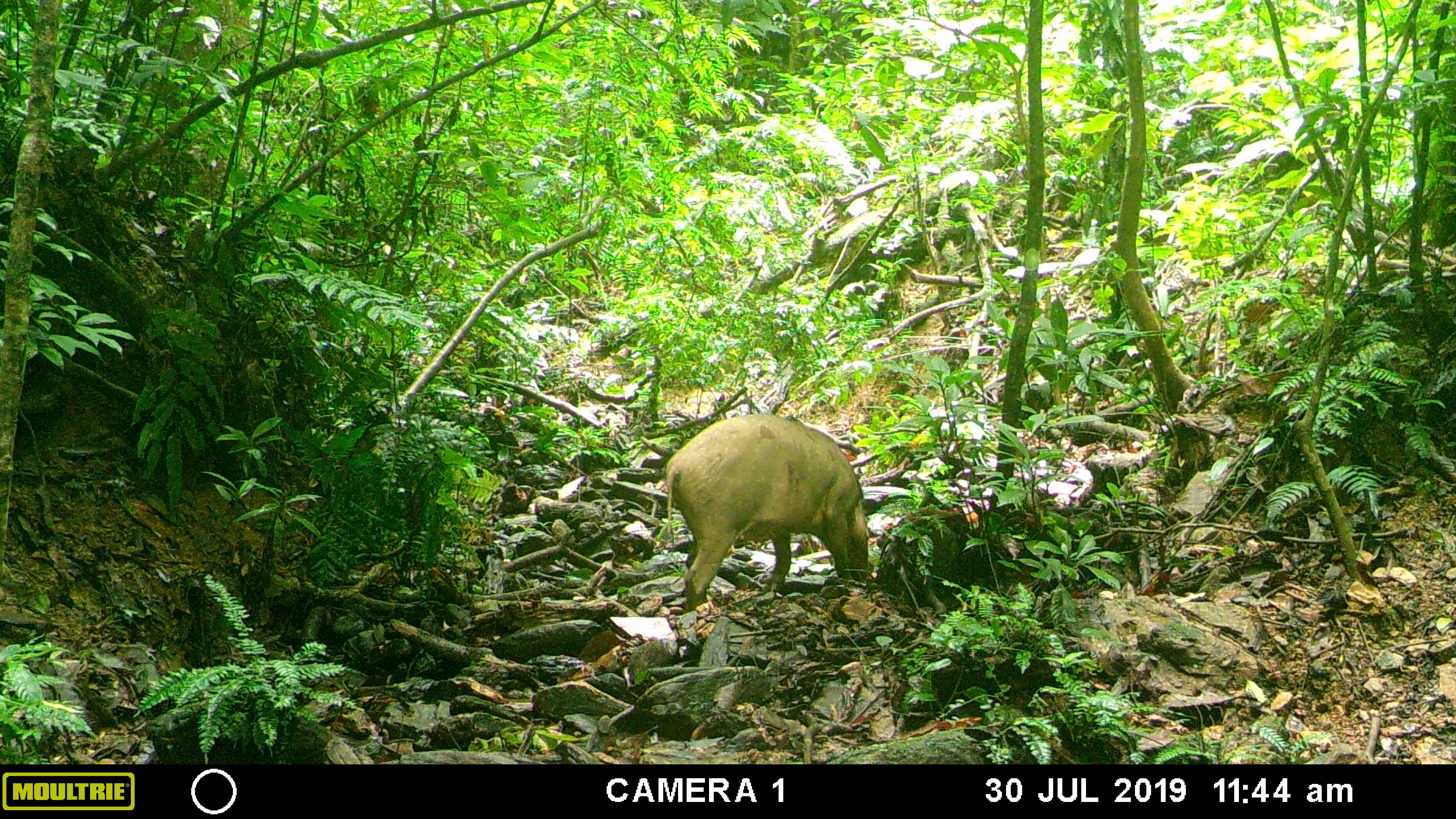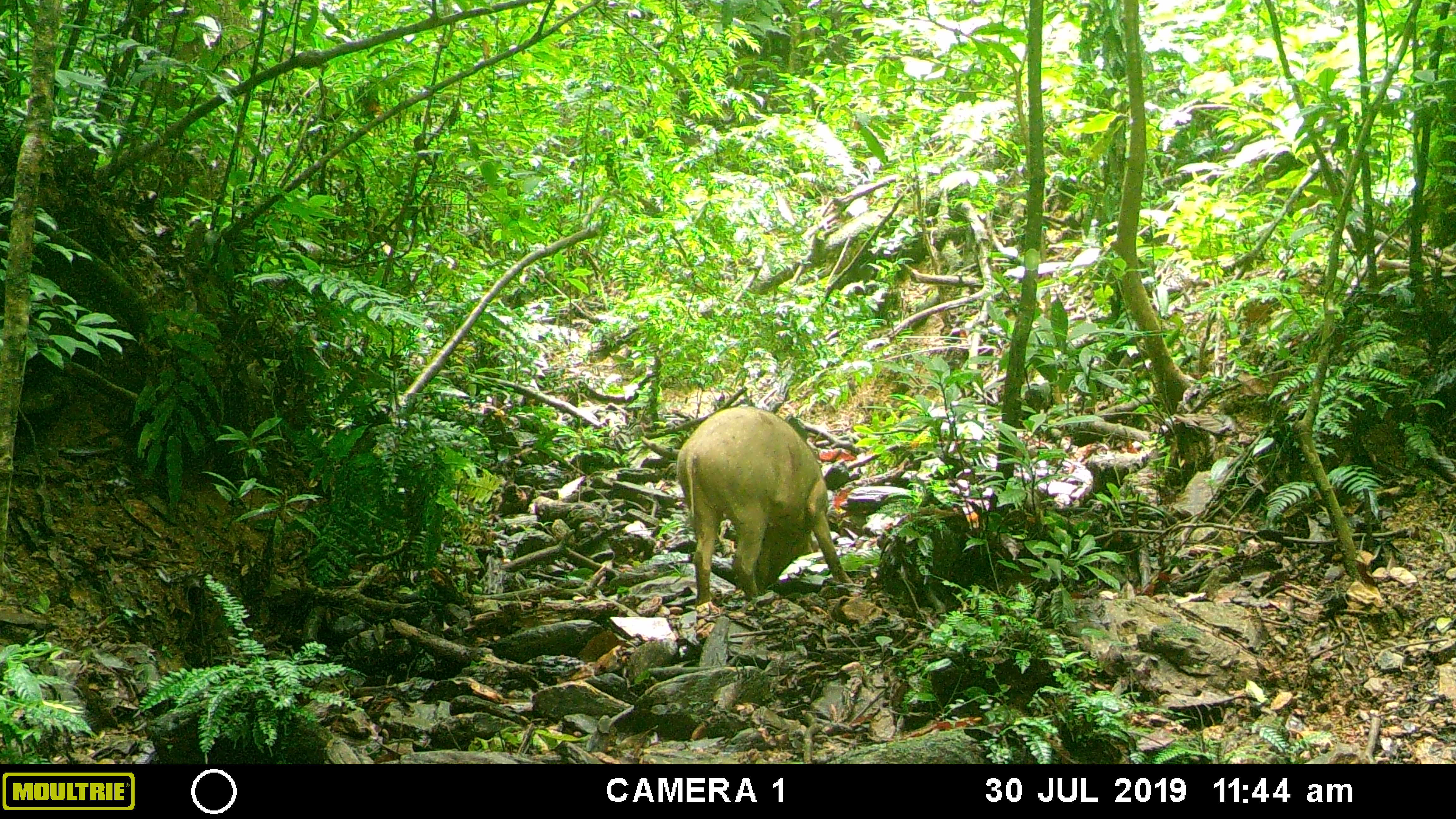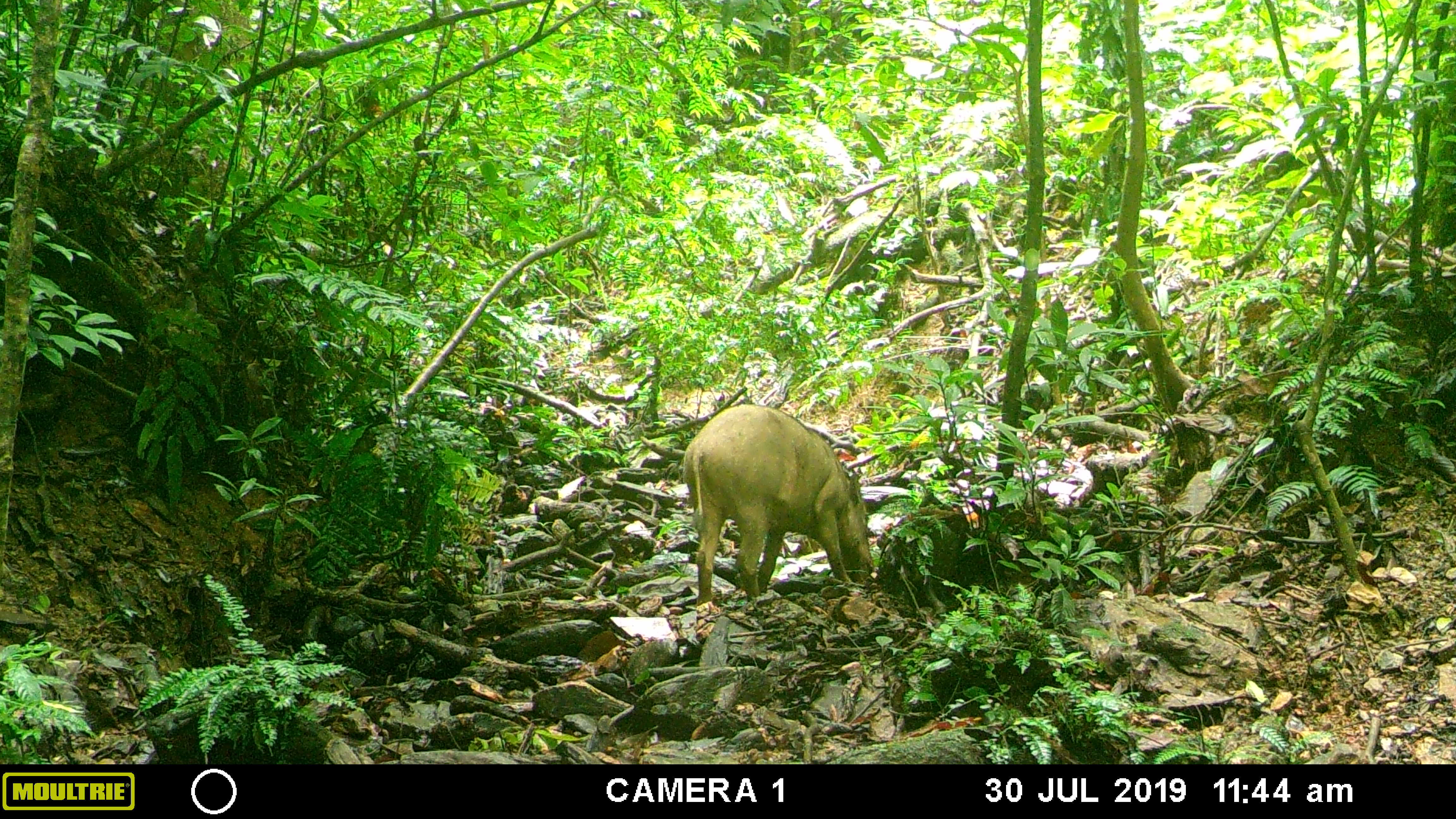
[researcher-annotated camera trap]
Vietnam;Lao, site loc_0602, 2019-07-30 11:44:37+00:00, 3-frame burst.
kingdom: Animalia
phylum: Chordata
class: Mammalia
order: Artiodactyla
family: Suidae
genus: Sus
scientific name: Sus scrofa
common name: eurasian wild pig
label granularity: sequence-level